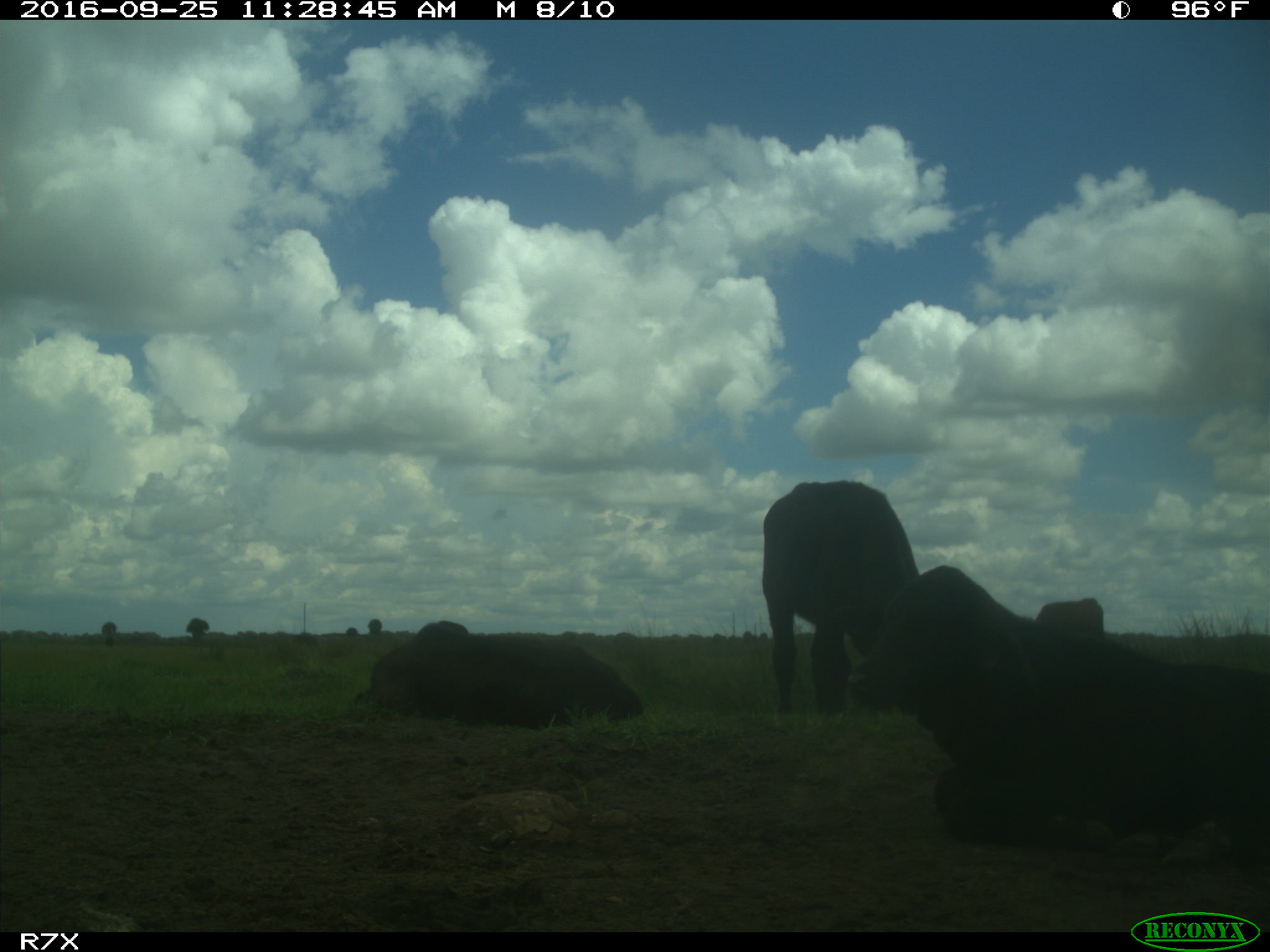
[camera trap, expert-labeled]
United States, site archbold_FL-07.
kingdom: Animalia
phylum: Chordata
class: Mammalia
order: Artiodactyla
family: Bovidae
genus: Bos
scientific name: Bos taurus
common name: domestic cow